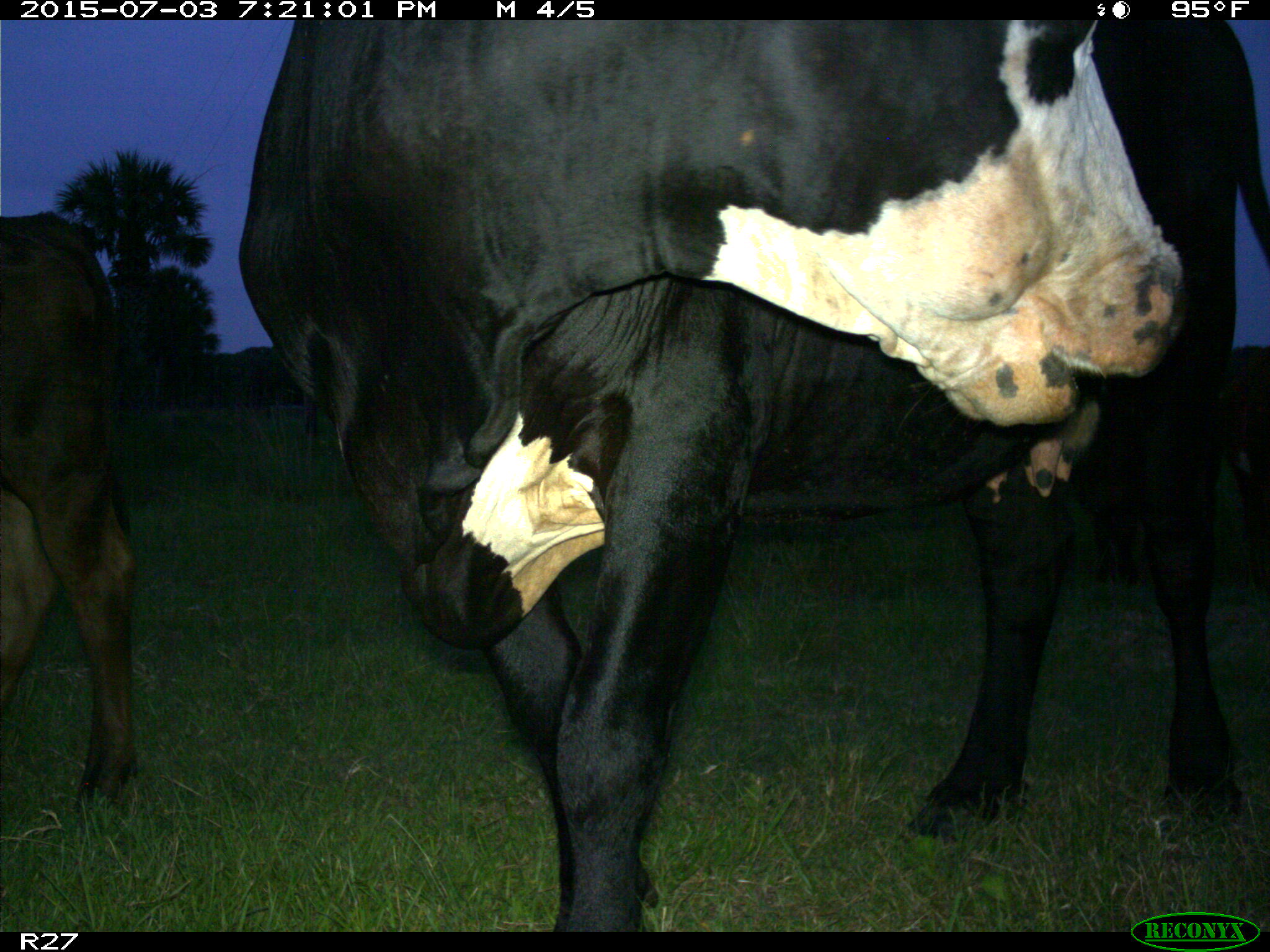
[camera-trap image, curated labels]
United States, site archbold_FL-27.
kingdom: Animalia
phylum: Chordata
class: Mammalia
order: Artiodactyla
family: Bovidae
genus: Bos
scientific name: Bos taurus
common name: domestic cow